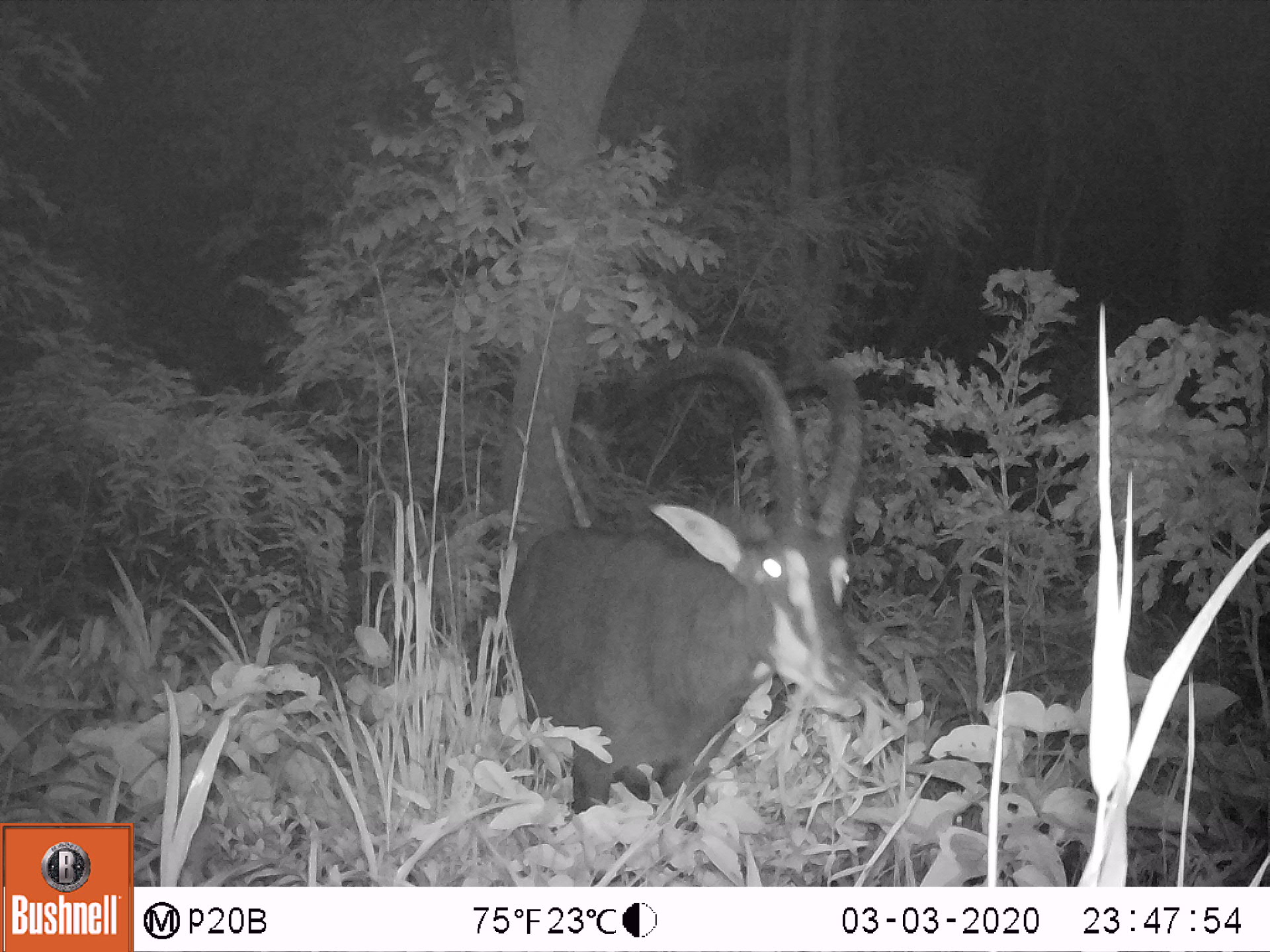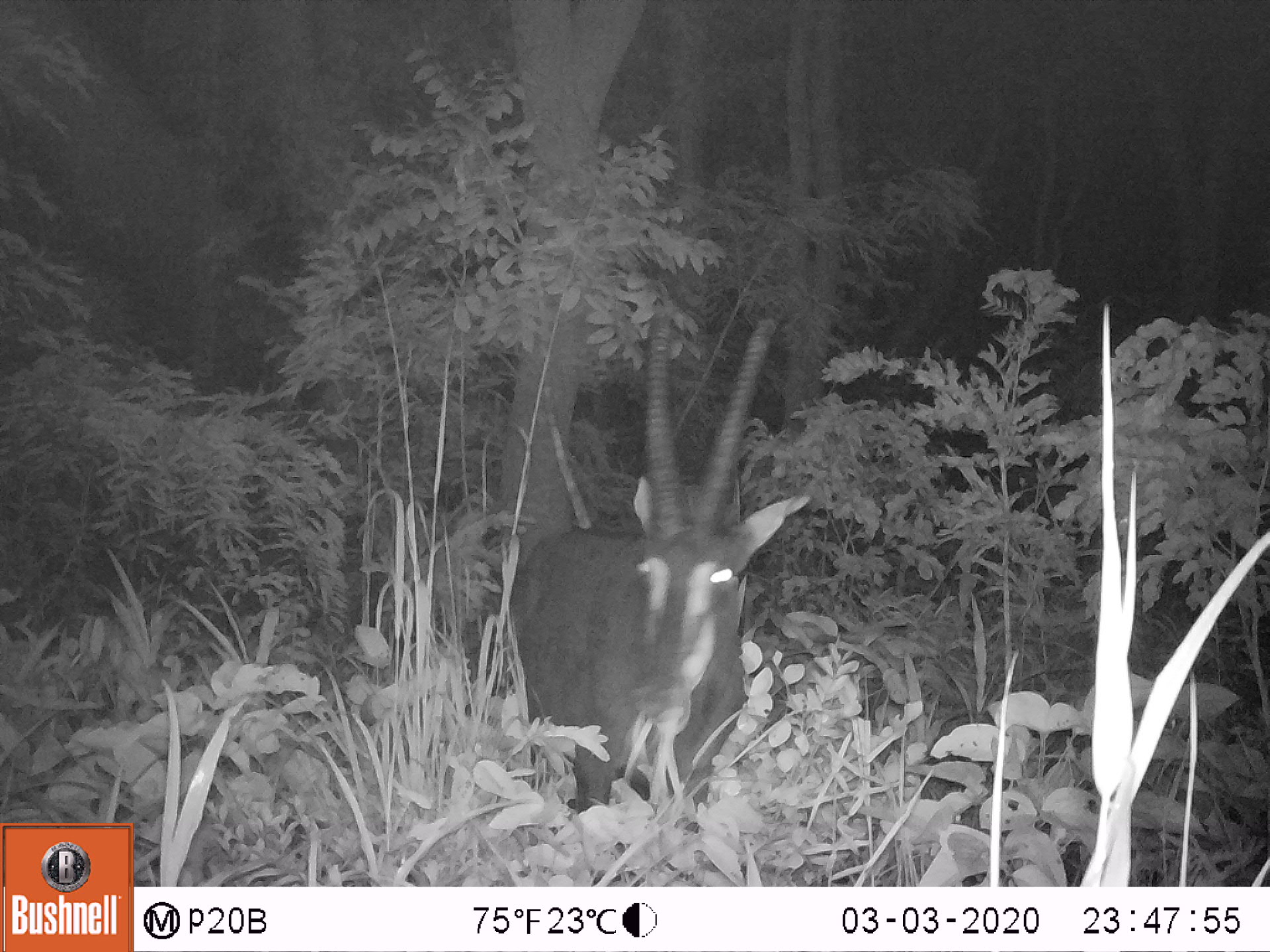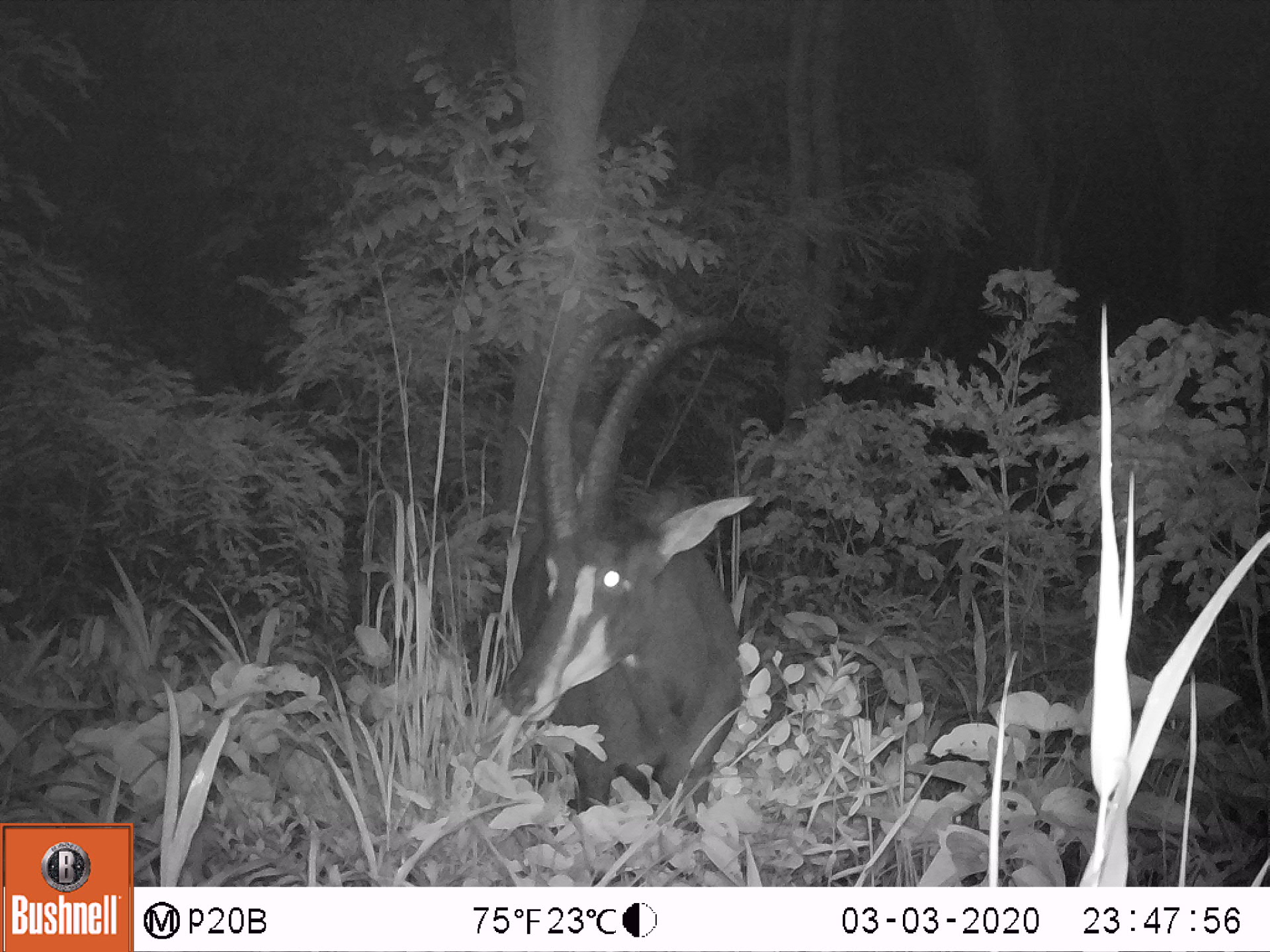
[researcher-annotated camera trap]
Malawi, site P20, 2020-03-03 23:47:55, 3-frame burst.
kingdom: Animalia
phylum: Chordata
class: Mammalia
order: Artiodactyla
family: Bovidae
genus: Hippotragus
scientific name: Hippotragus niger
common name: sable antelope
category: sable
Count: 1.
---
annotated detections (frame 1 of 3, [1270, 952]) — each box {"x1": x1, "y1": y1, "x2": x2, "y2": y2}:
sable: {"x1": 494, "y1": 340, "x2": 872, "y2": 818}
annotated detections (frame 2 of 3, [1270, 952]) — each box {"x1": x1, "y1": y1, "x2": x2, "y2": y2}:
sable: {"x1": 487, "y1": 311, "x2": 813, "y2": 826}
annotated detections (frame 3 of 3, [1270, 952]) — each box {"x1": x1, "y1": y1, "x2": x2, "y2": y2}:
sable: {"x1": 501, "y1": 304, "x2": 789, "y2": 833}